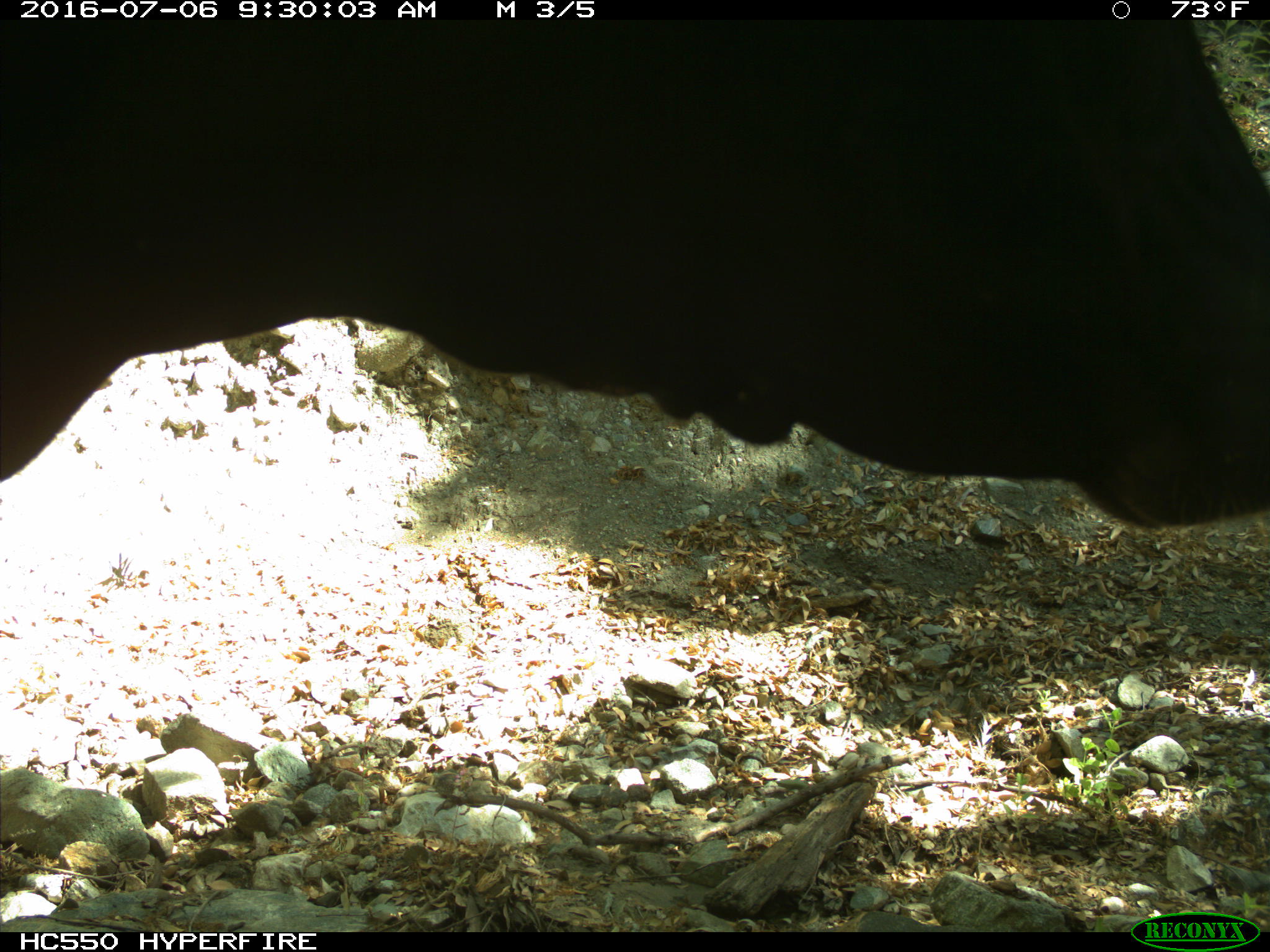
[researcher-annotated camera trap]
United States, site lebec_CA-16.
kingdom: Animalia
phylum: Chordata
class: Mammalia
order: Artiodactyla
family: Bovidae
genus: Bos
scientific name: Bos taurus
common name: domestic cow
Bos taurus (domestic cow).